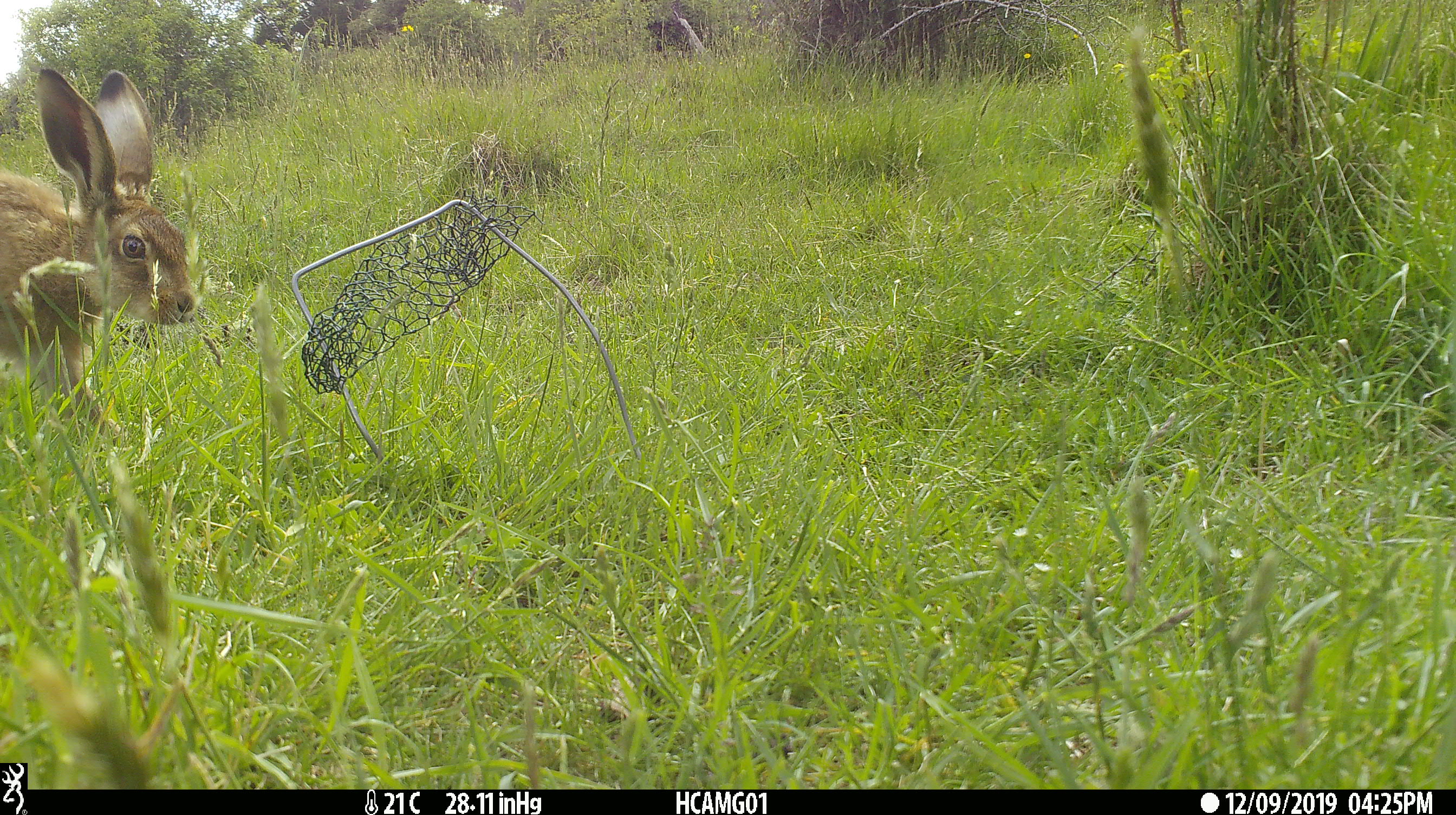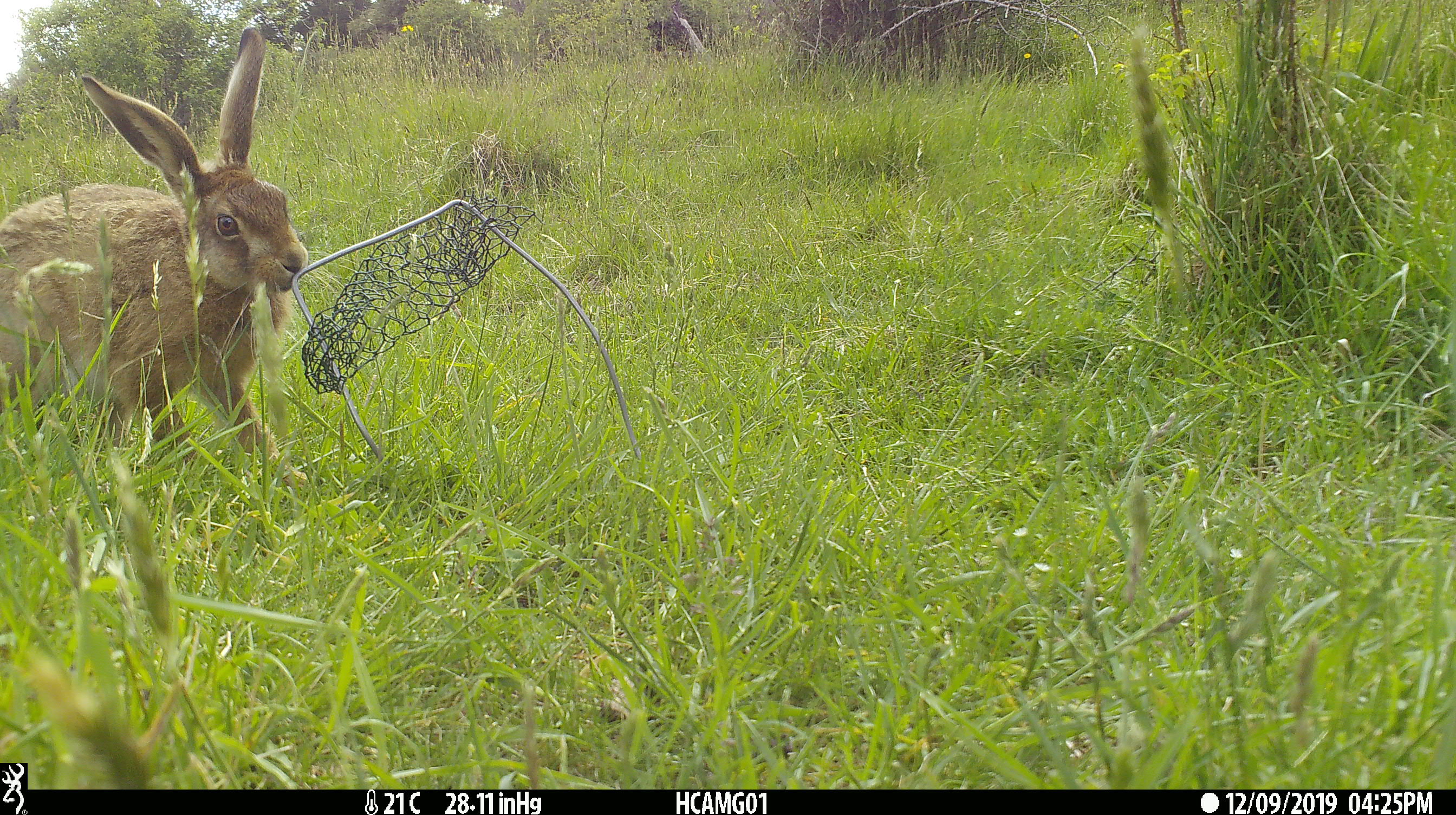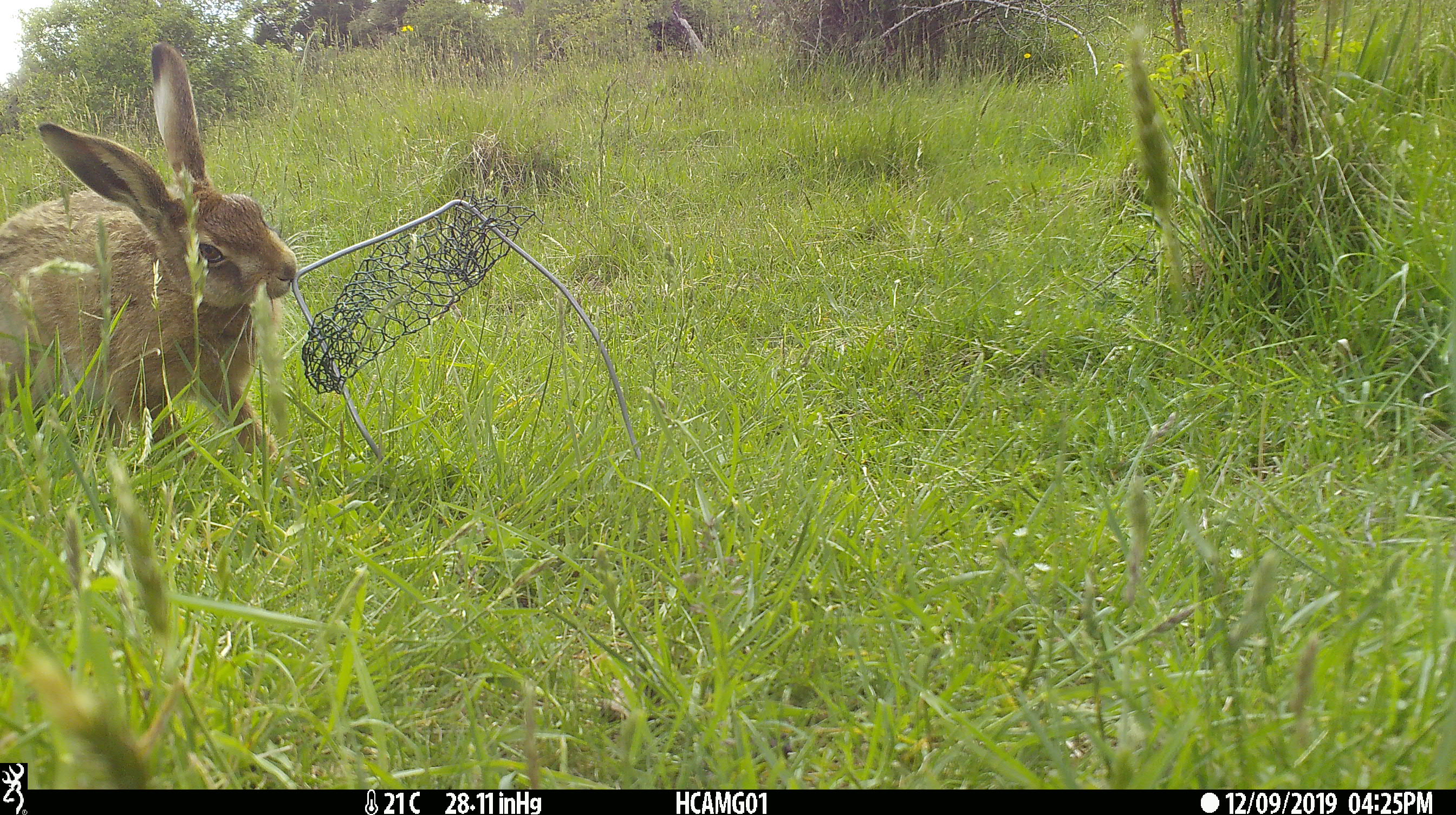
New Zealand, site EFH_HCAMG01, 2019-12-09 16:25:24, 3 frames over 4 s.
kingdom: Animalia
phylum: Chordata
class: Mammalia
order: Lagomorpha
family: Leporidae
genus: Lepus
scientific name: Lepus europaeus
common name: brown hare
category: hare